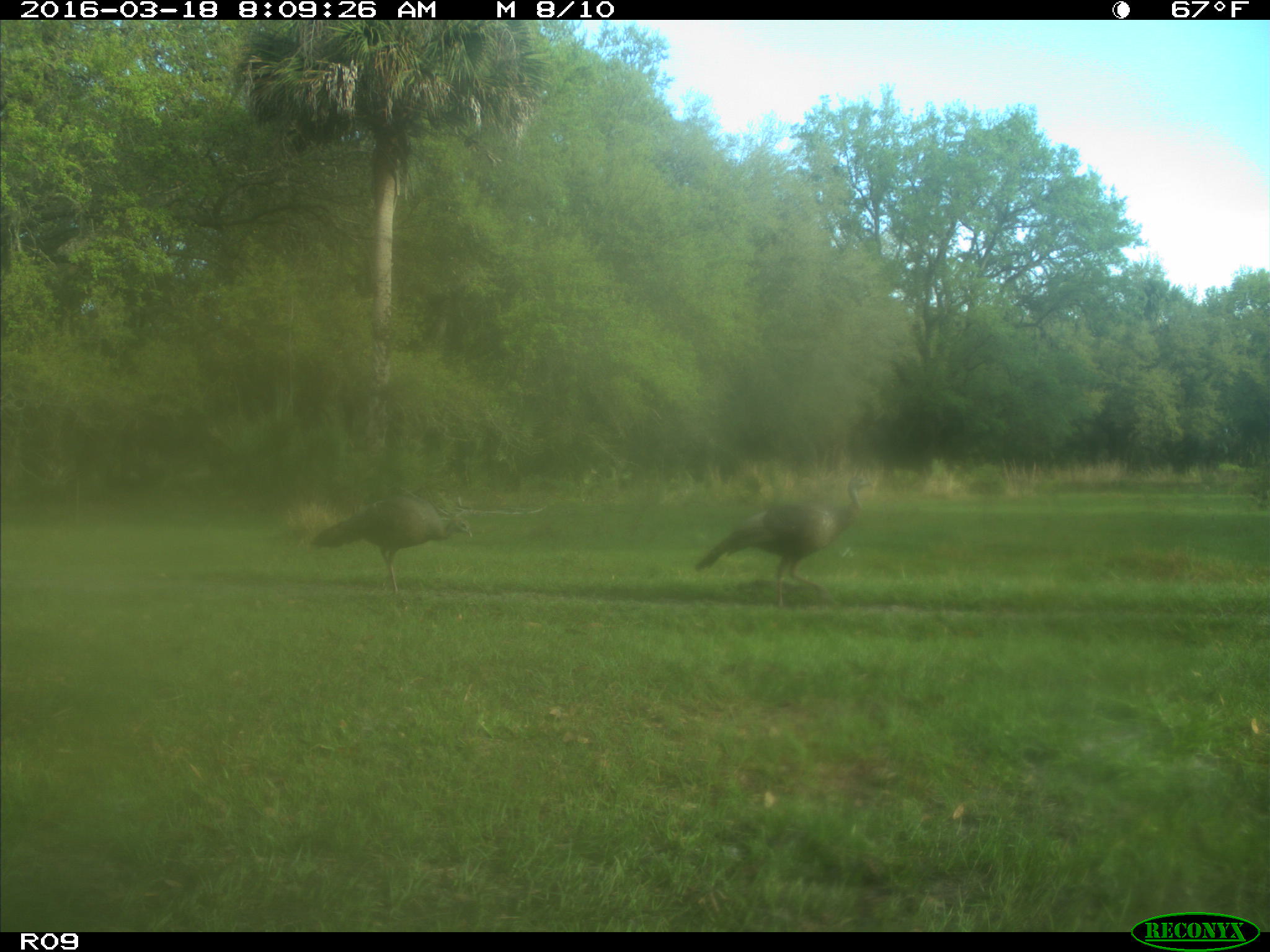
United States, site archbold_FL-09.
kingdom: Animalia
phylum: Chordata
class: Aves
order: Galliformes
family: Phasianidae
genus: Meleagris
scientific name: Meleagris gallopavo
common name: wild turkey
Meleagris gallopavo (wild turkey).